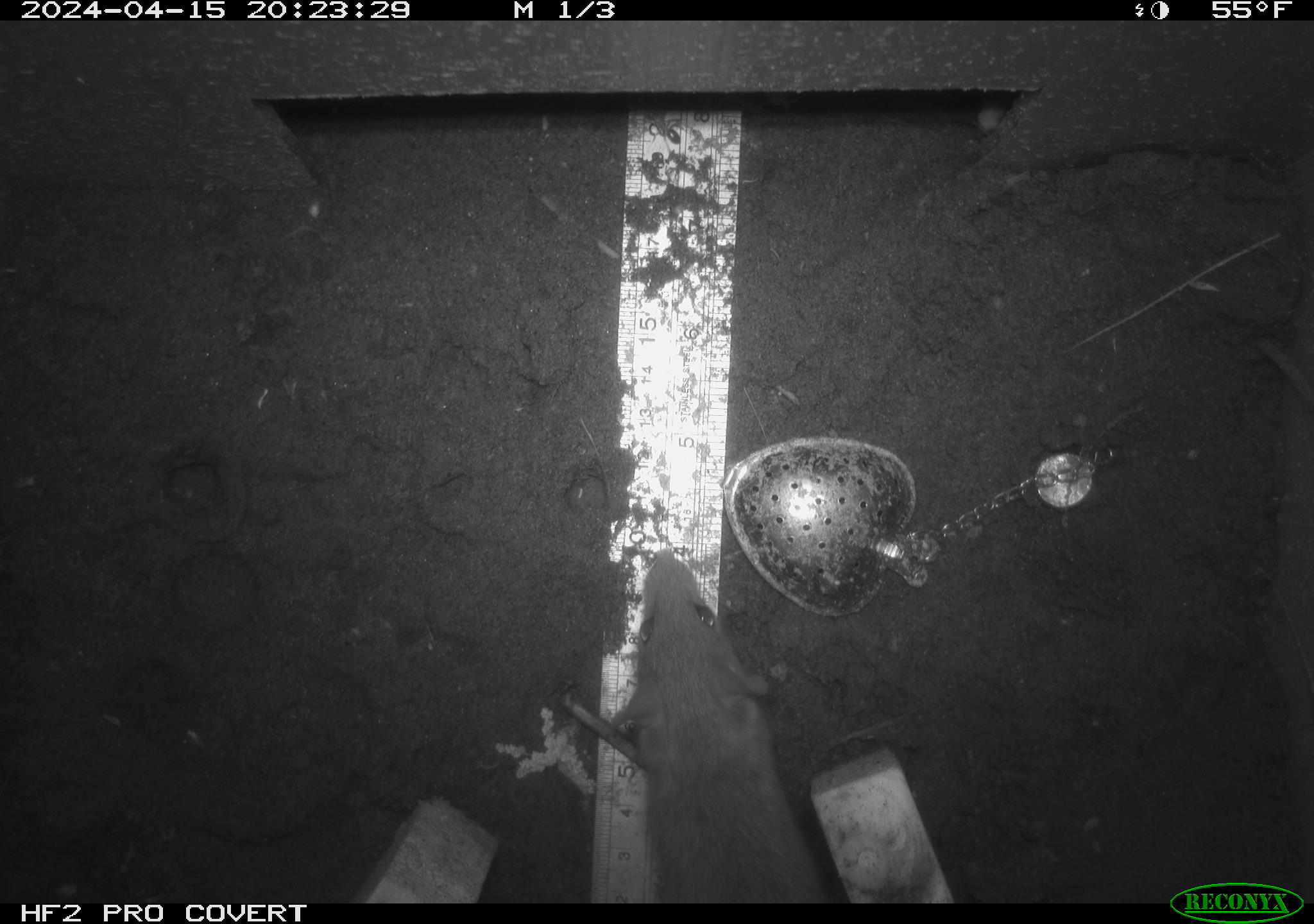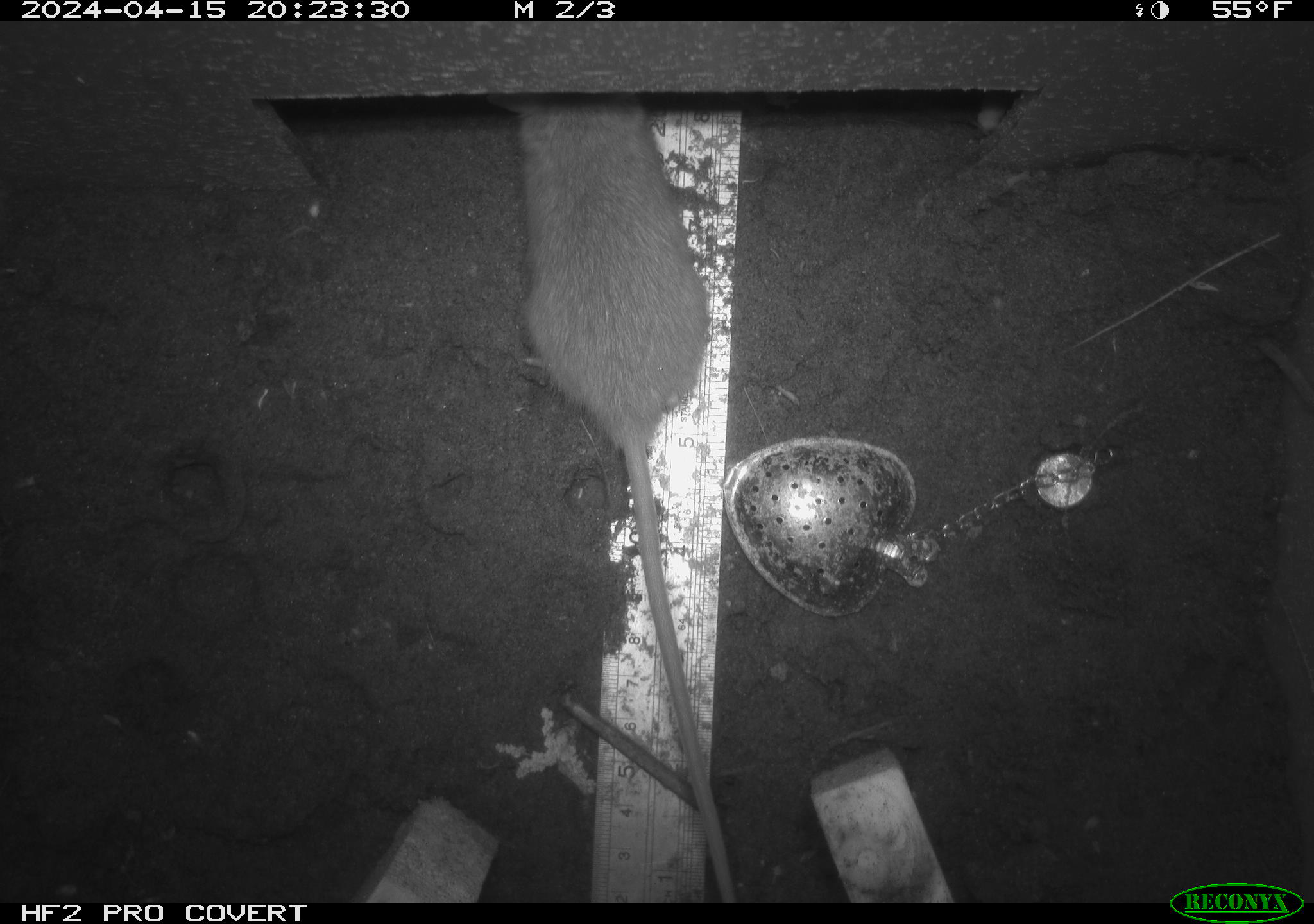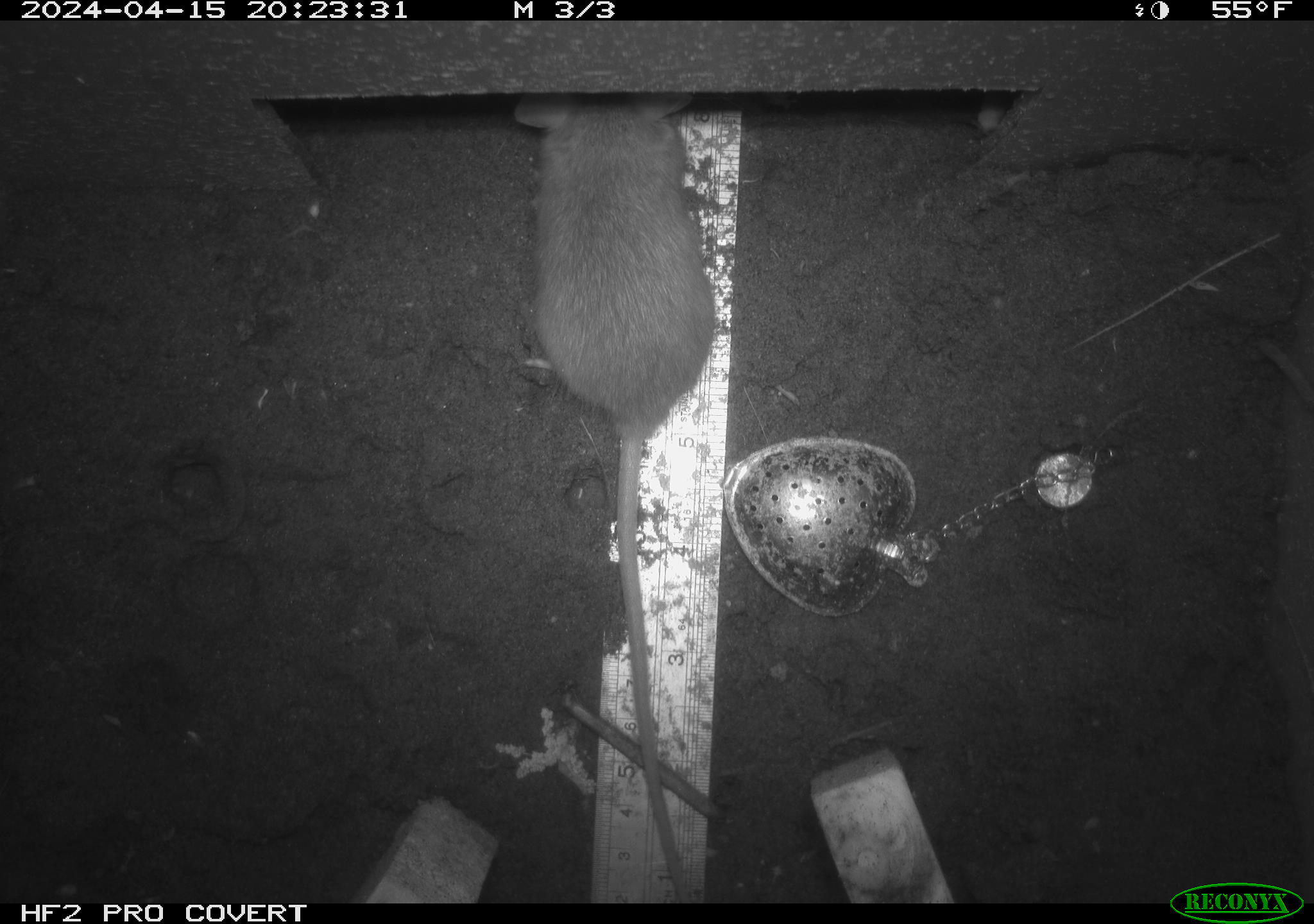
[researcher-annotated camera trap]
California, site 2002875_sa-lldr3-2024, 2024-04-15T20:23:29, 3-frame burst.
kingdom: Animalia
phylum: Chordata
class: Mammalia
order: Rodentia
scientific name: Rodentia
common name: rodent